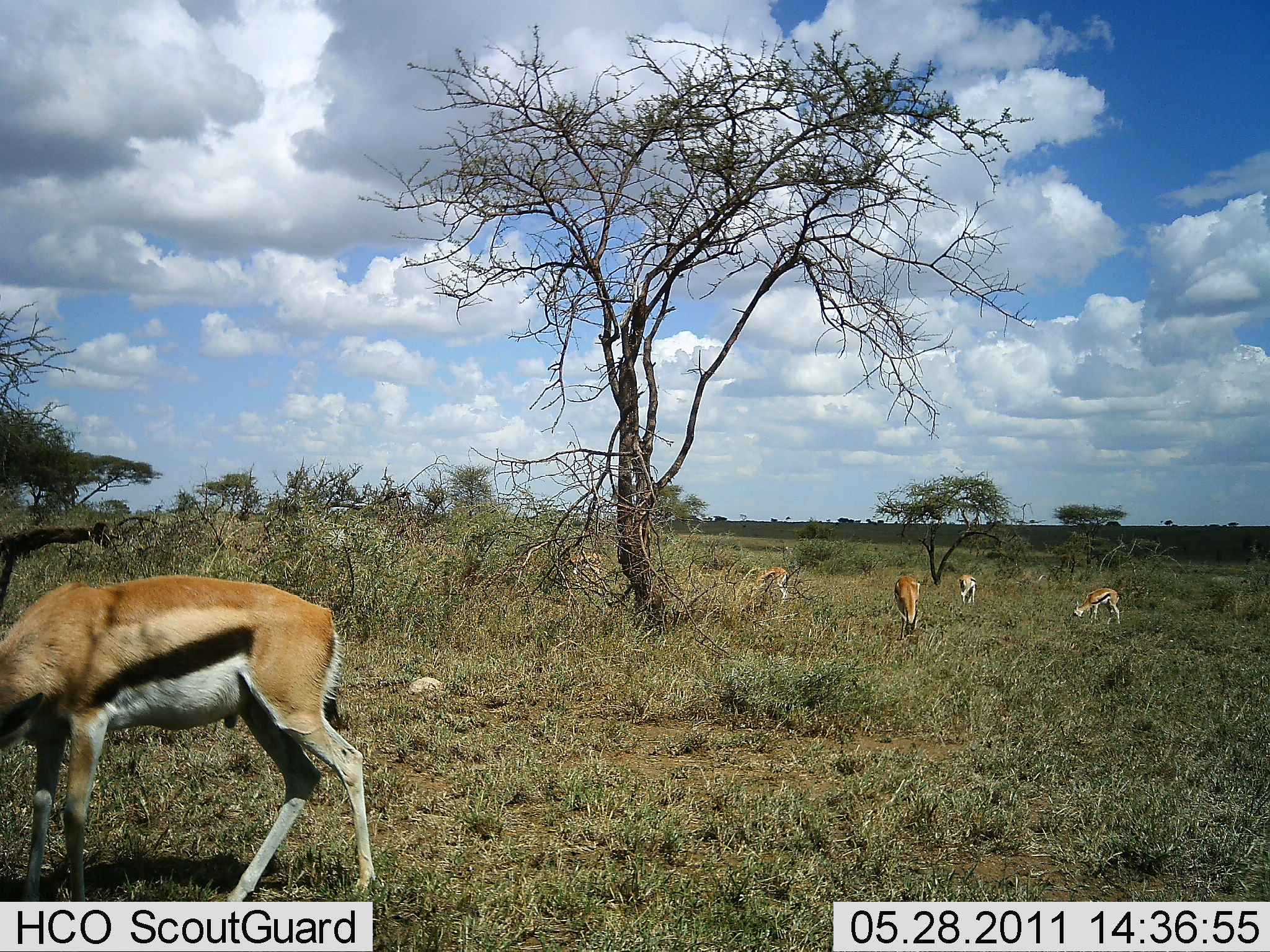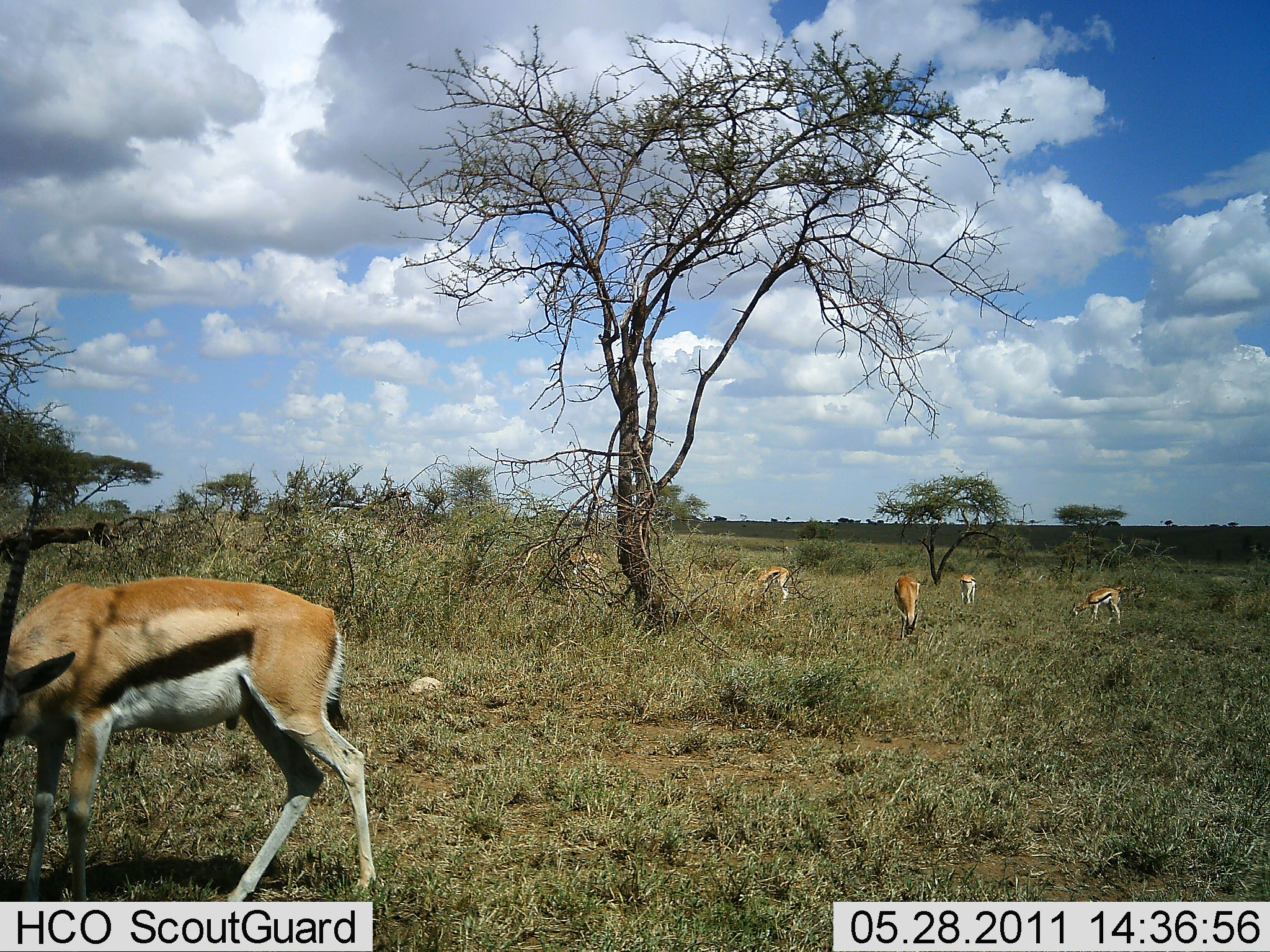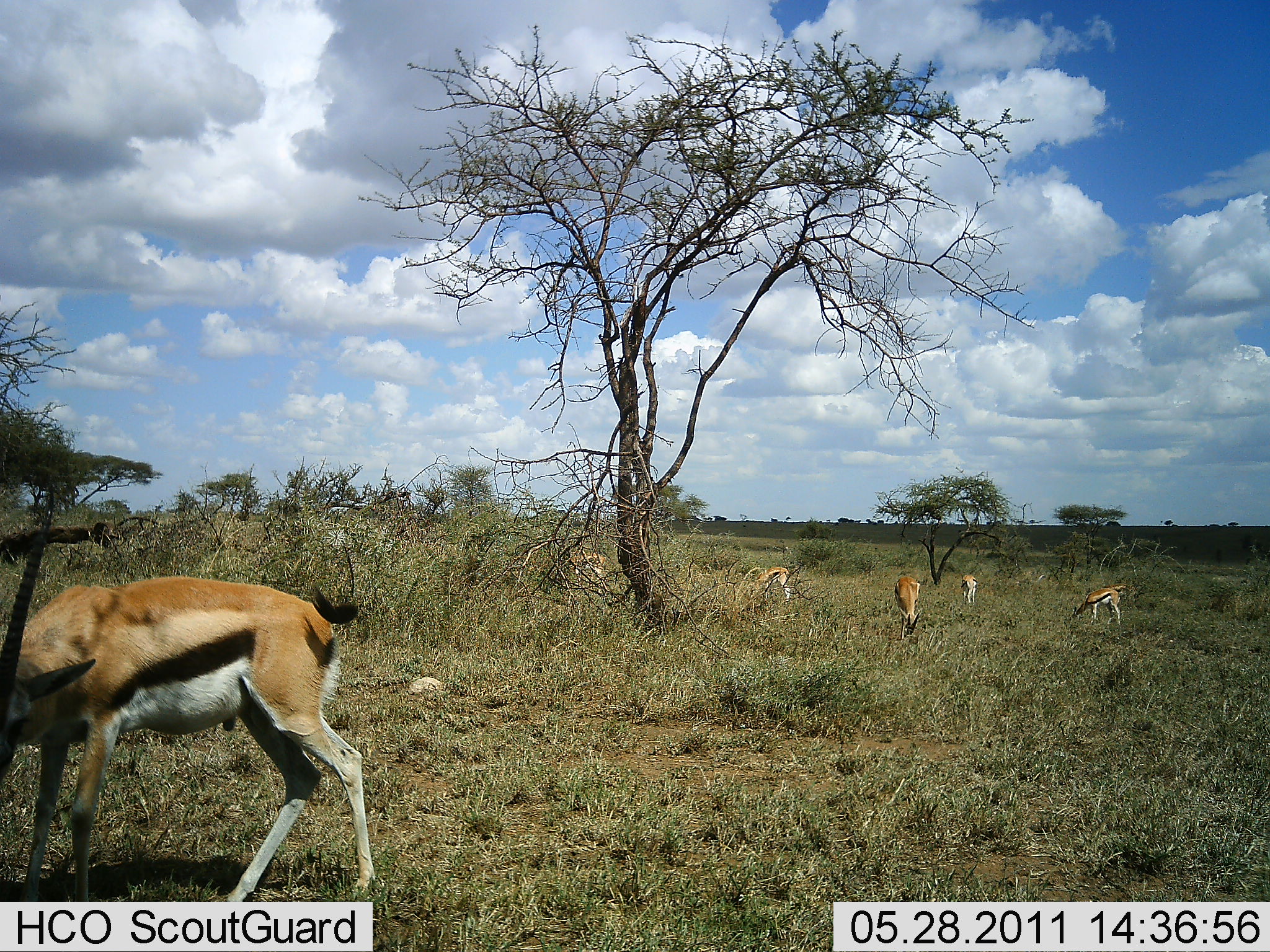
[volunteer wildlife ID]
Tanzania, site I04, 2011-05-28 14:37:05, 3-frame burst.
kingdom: Animalia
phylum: Chordata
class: Mammalia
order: Artiodactyla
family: Bovidae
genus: Eudorcas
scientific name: Eudorcas thomsonii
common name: thomson's gazelle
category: gazellethomsons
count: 7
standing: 33%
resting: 0%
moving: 0%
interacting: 0%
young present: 0%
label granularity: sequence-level